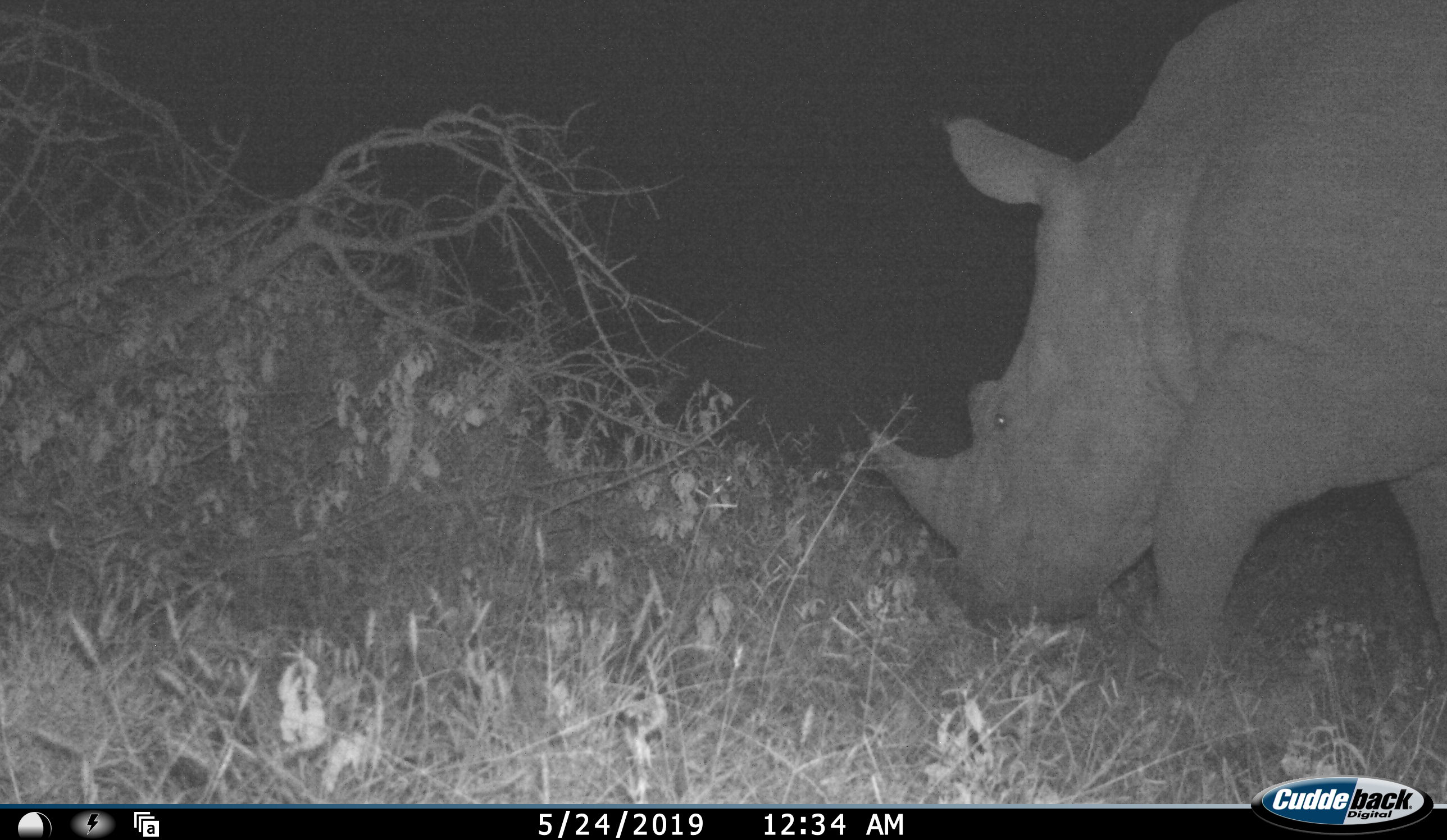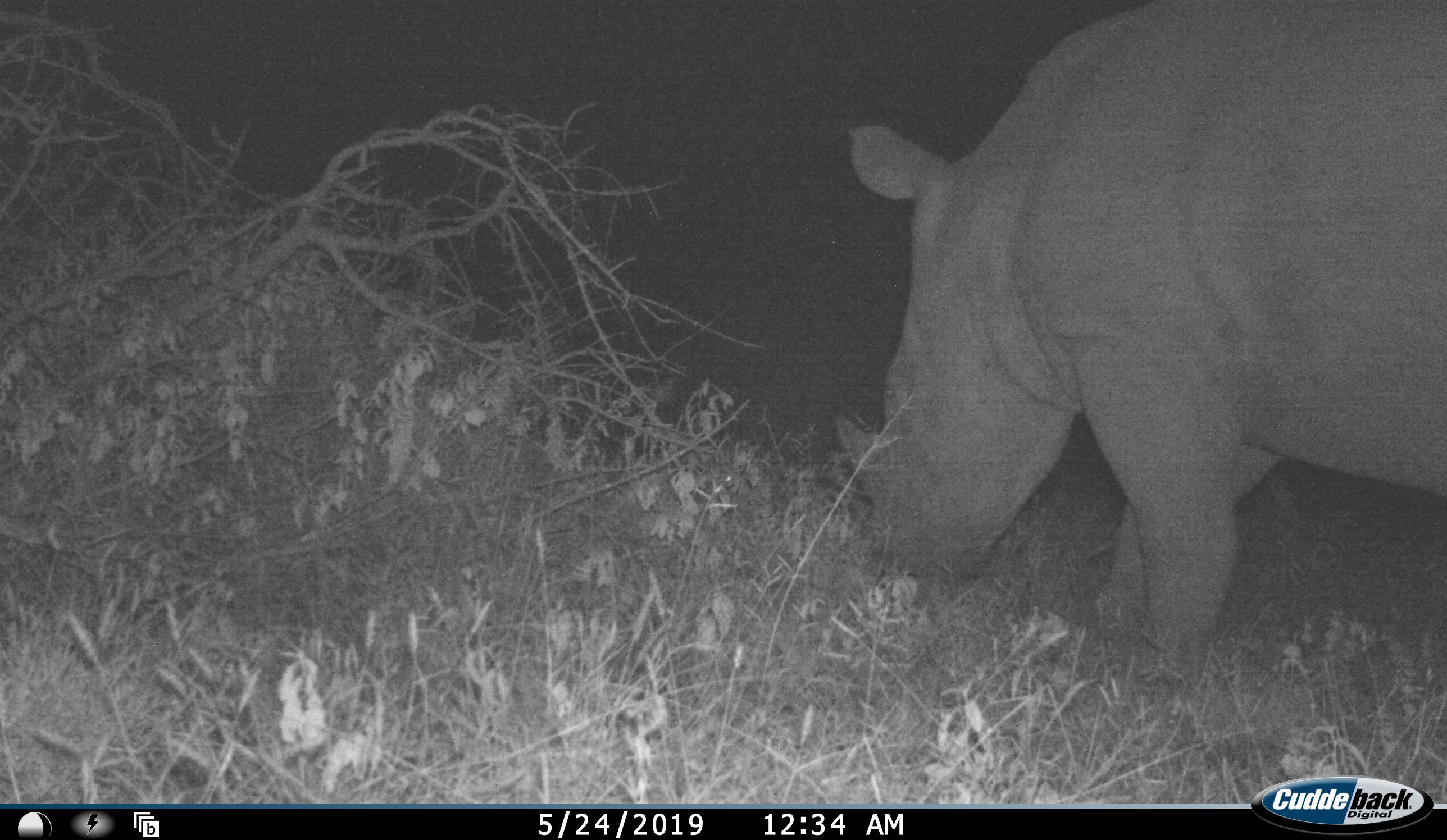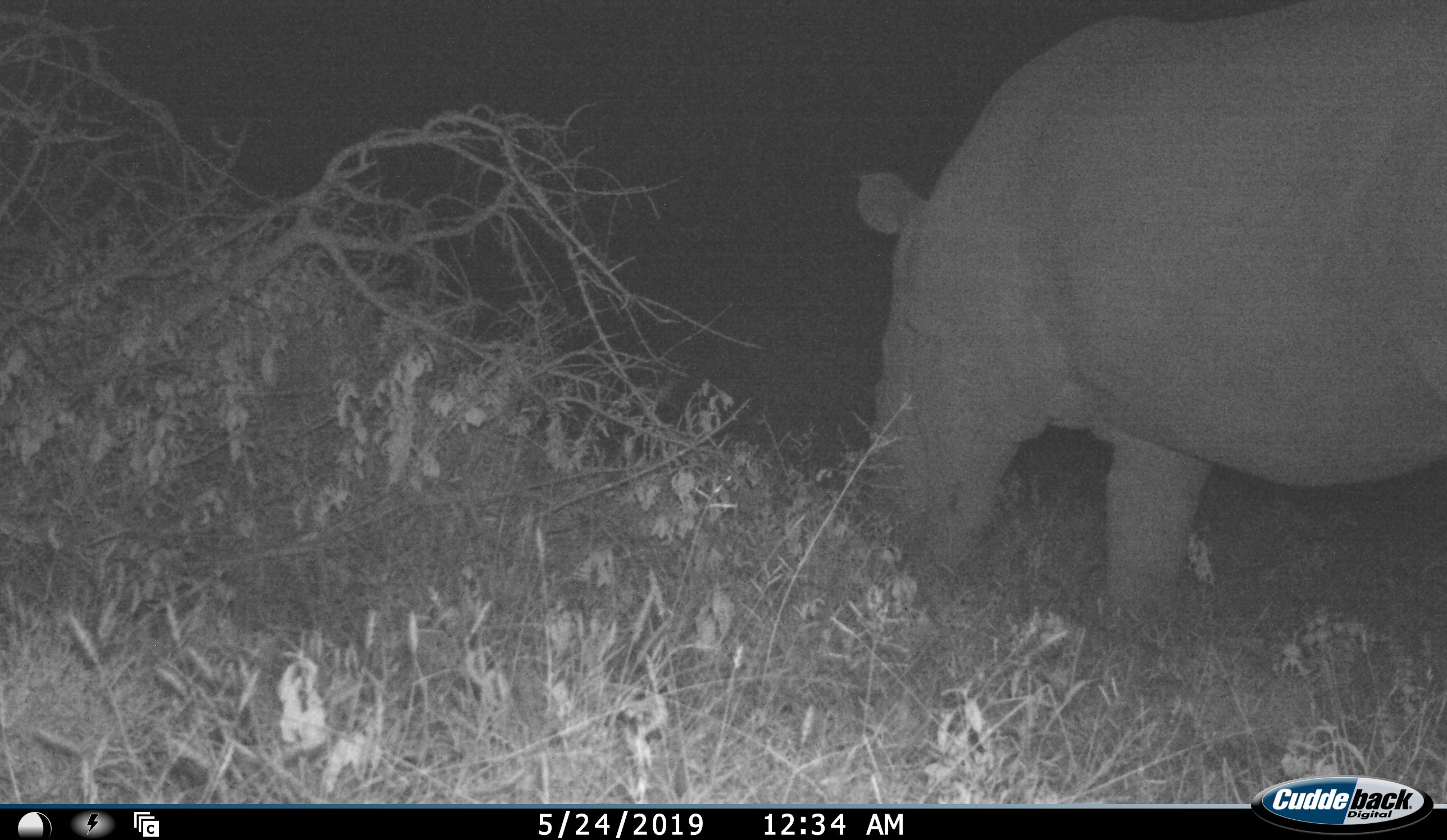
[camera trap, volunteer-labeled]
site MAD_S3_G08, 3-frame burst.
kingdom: Animalia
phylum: Chordata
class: Mammalia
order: Perissodactyla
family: Rhinocerotidae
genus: Ceratotherium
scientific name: Ceratotherium simum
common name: white rhinoceros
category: rhinoceroswhite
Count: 1.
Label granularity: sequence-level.